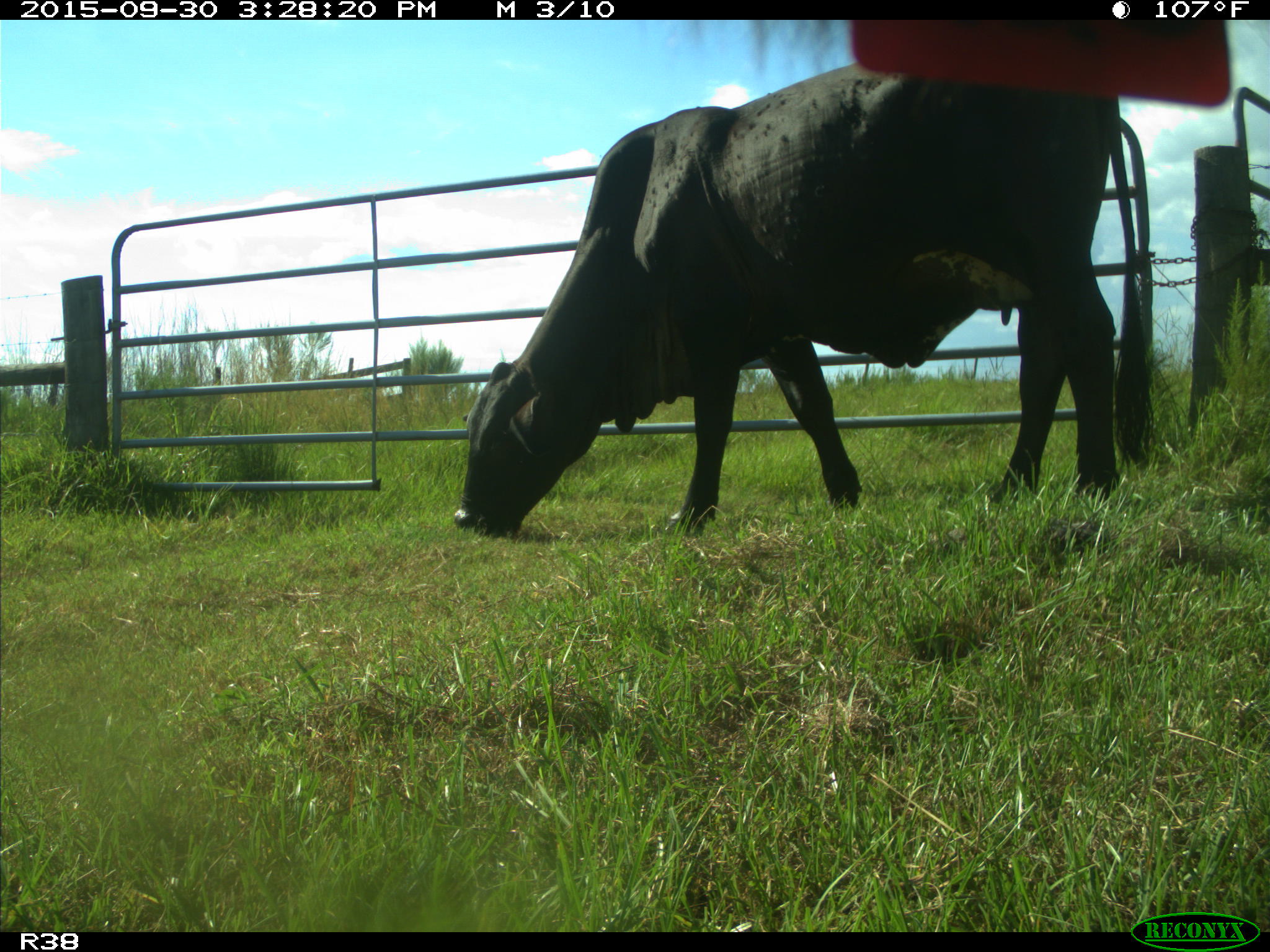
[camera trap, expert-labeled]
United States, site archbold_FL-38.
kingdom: Animalia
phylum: Chordata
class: Mammalia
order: Artiodactyla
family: Bovidae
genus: Bos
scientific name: Bos taurus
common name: domestic cow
Bos taurus (domestic cow).